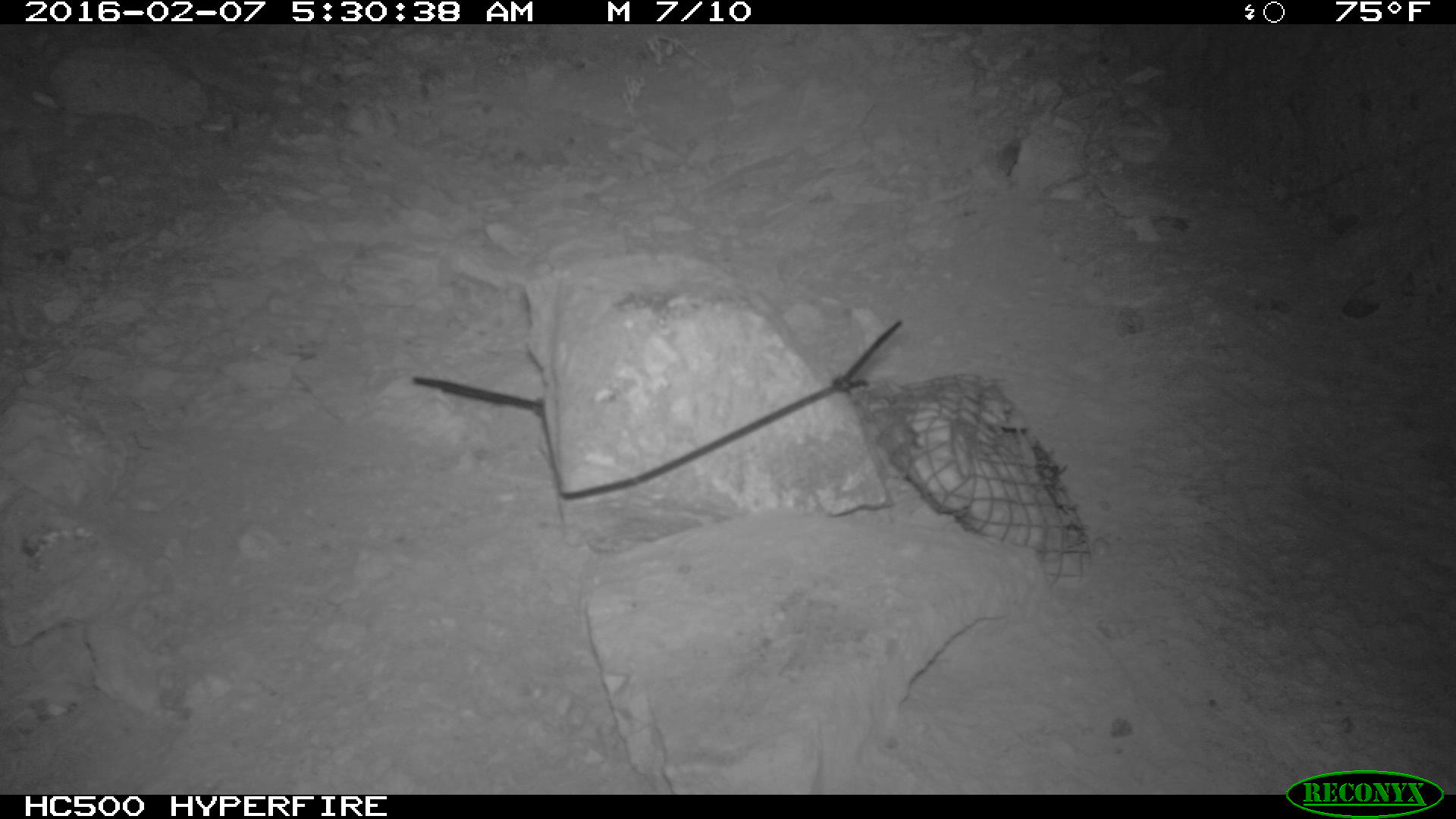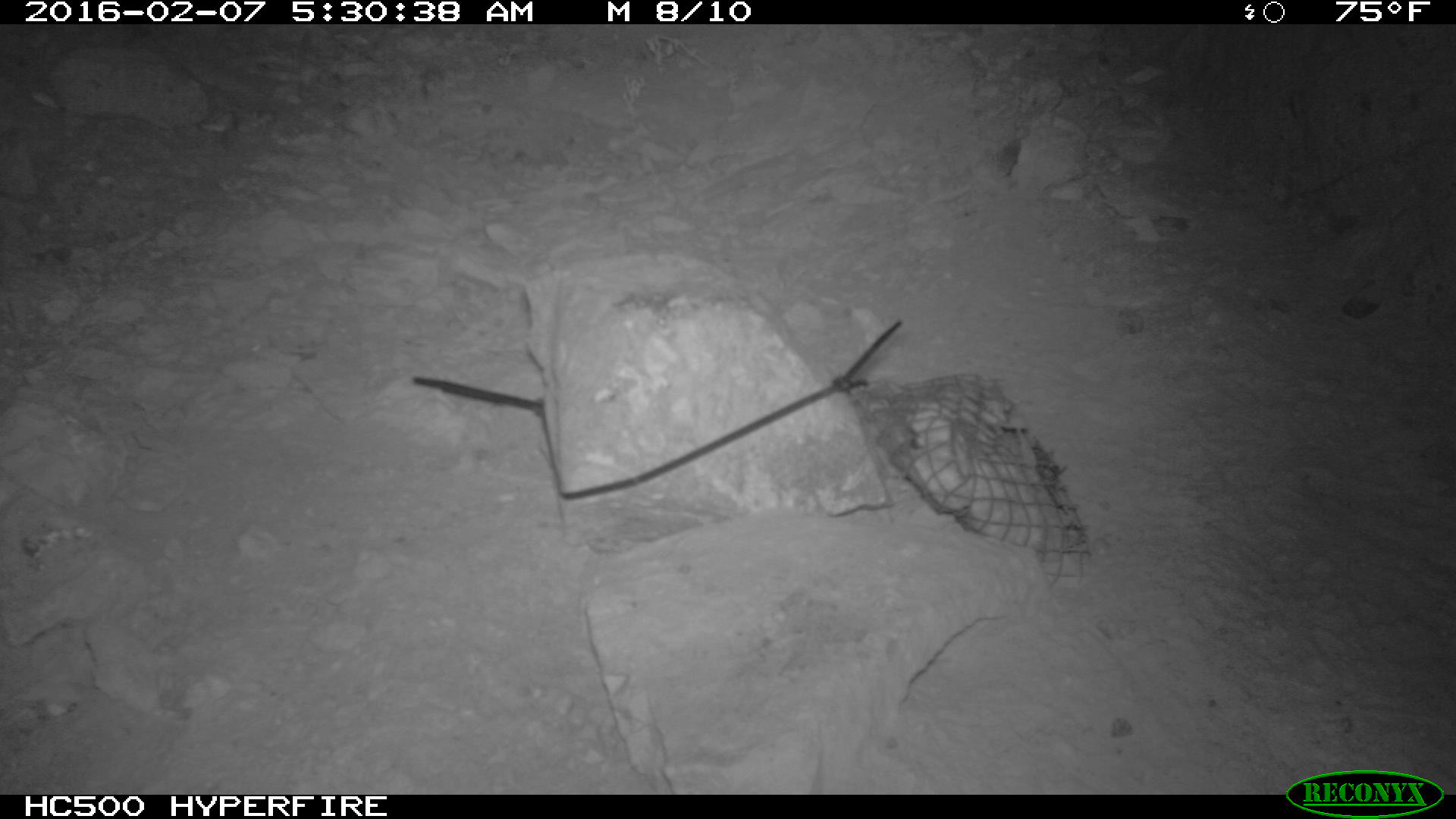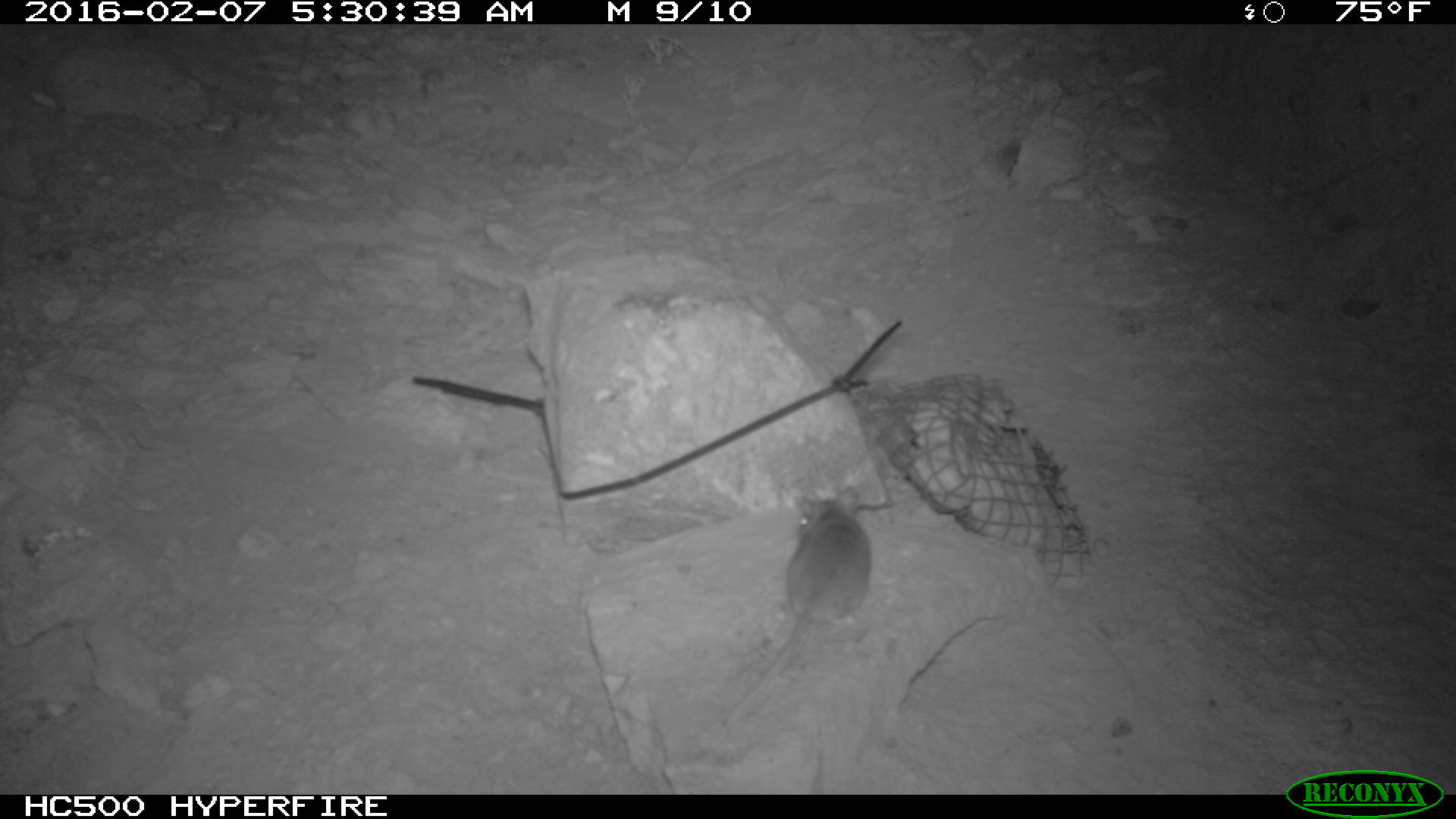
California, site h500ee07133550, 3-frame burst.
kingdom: Animalia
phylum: Chordata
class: Mammalia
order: Rodentia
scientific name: Rodentia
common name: rodent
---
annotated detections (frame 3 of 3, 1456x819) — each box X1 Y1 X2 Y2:
rodent: 723 485 871 731